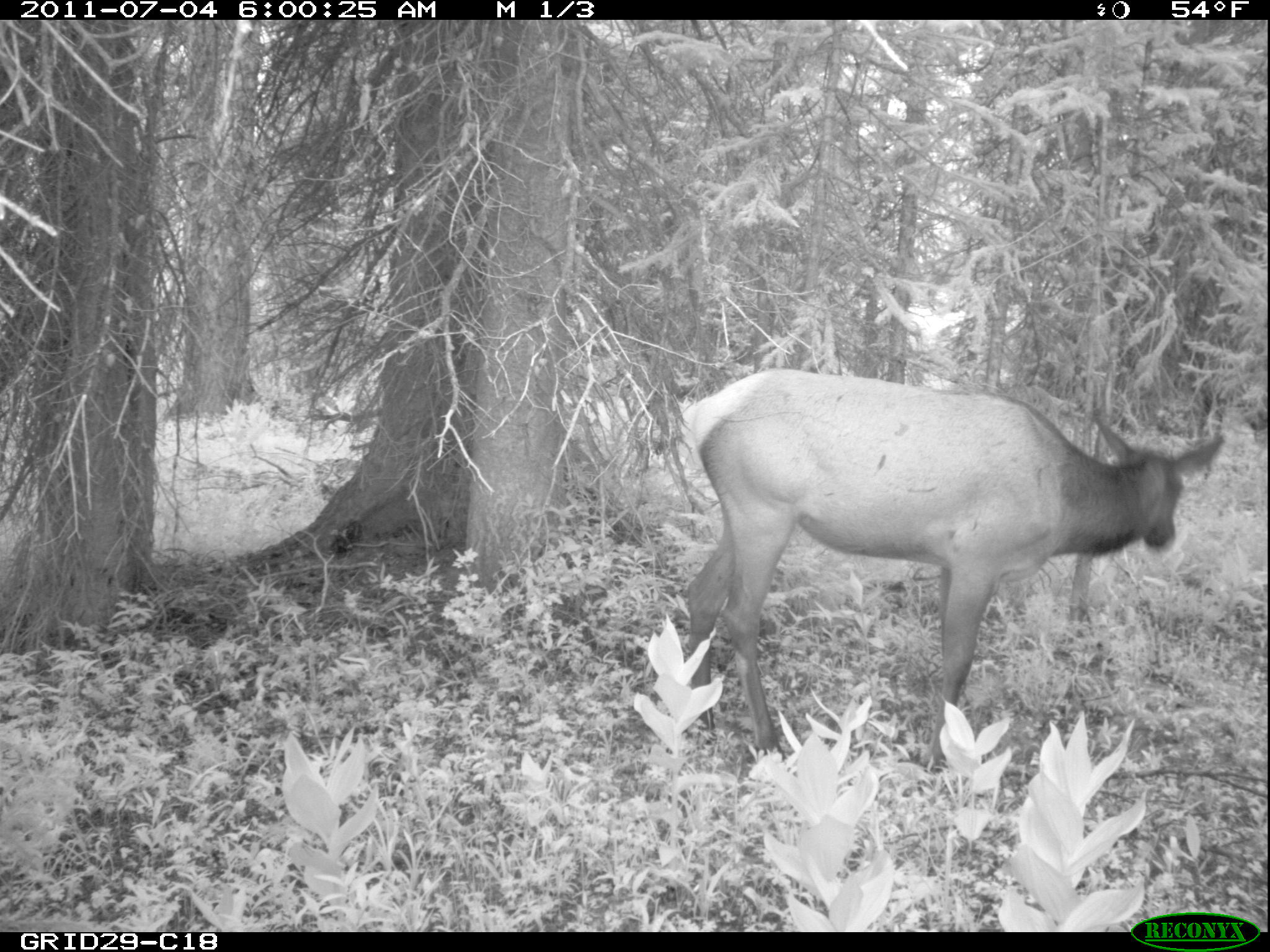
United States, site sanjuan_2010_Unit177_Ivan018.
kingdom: Animalia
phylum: Chordata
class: Mammalia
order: Artiodactyla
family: Cervidae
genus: Cervus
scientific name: Cervus elaphus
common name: red deer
Cervus elaphus (red deer).